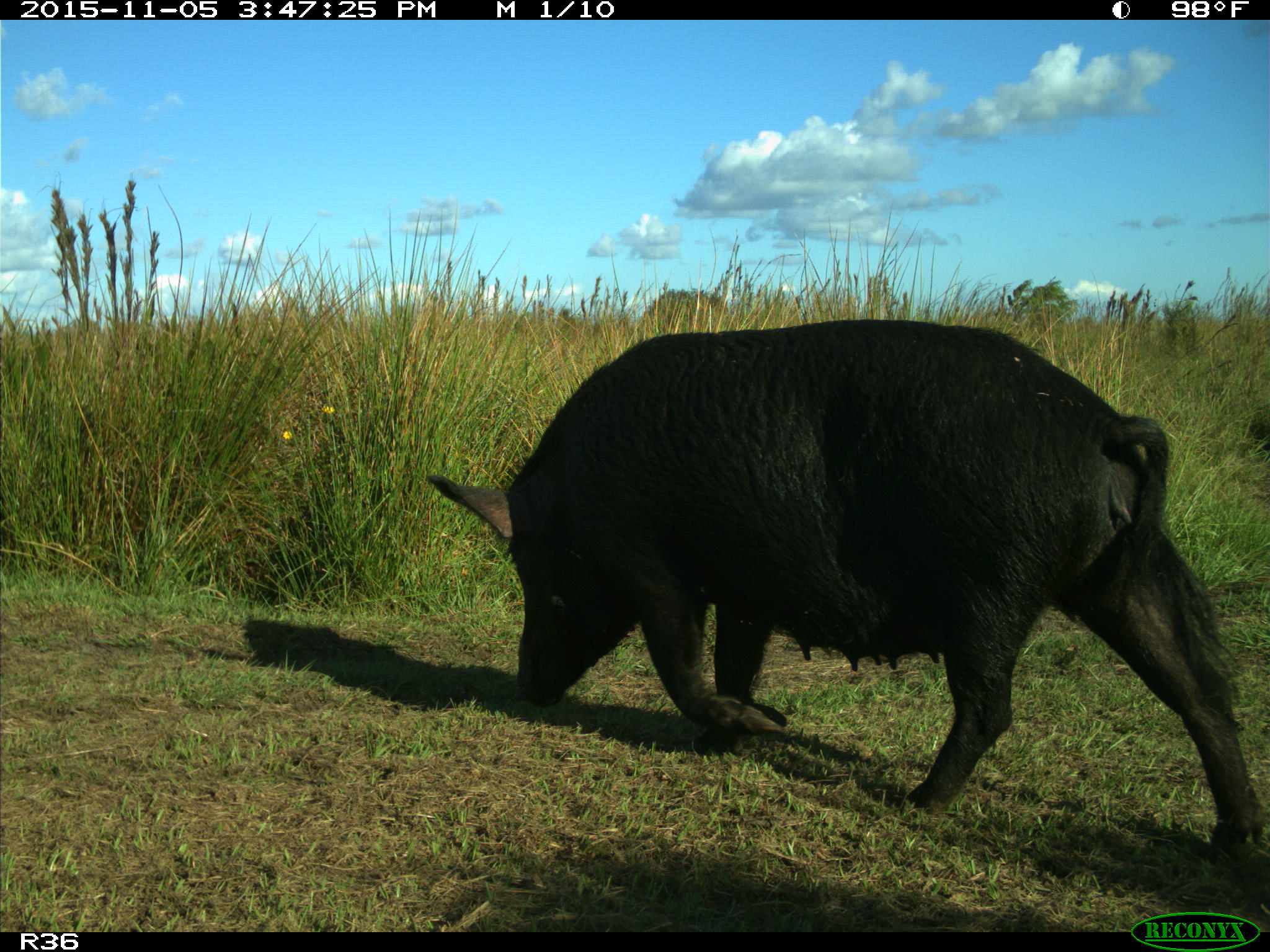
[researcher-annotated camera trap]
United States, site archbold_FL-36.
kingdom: Animalia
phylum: Chordata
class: Mammalia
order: Artiodactyla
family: Suidae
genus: Sus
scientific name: Sus scrofa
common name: wild boar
Sus scrofa (wild boar).